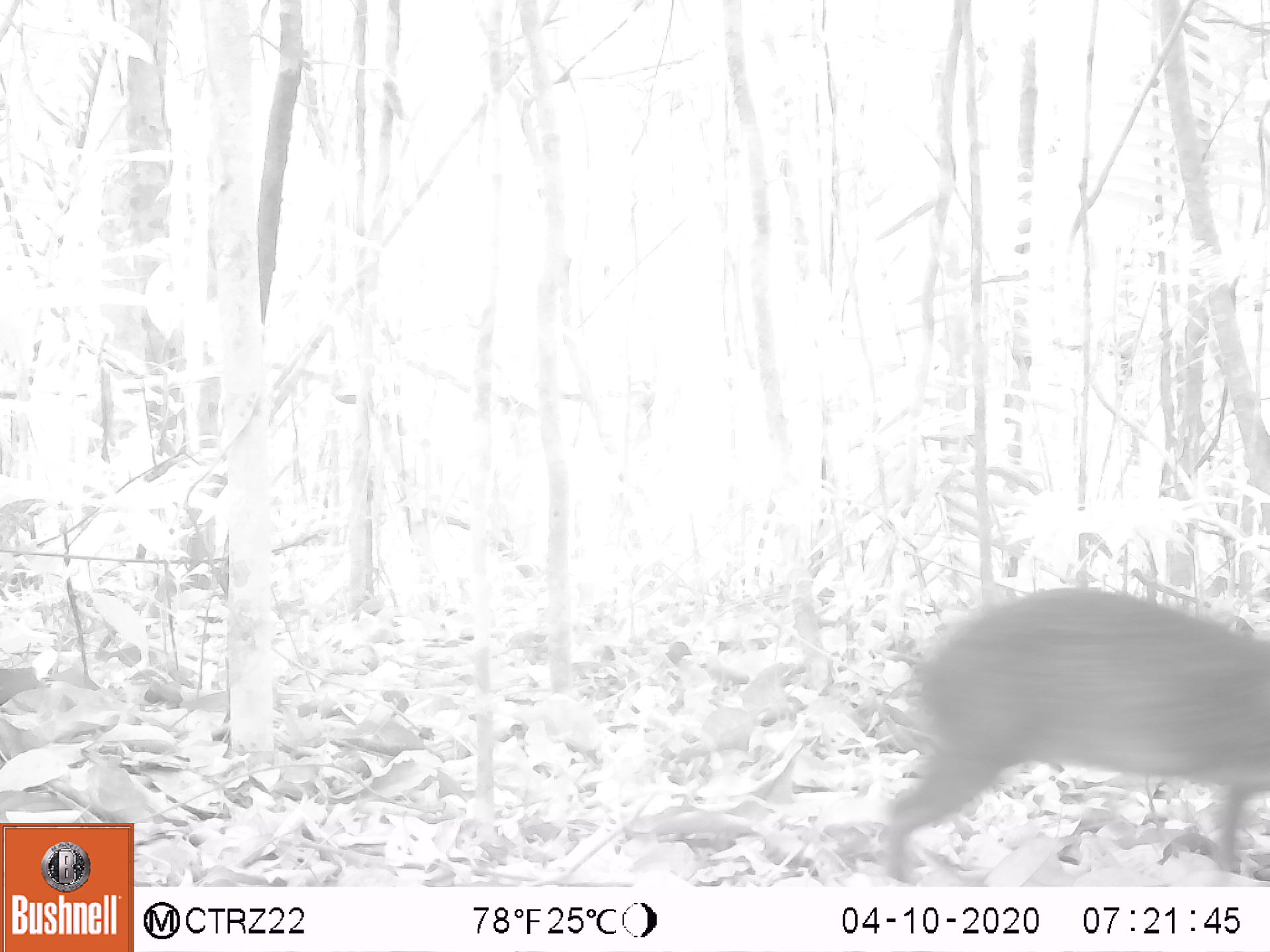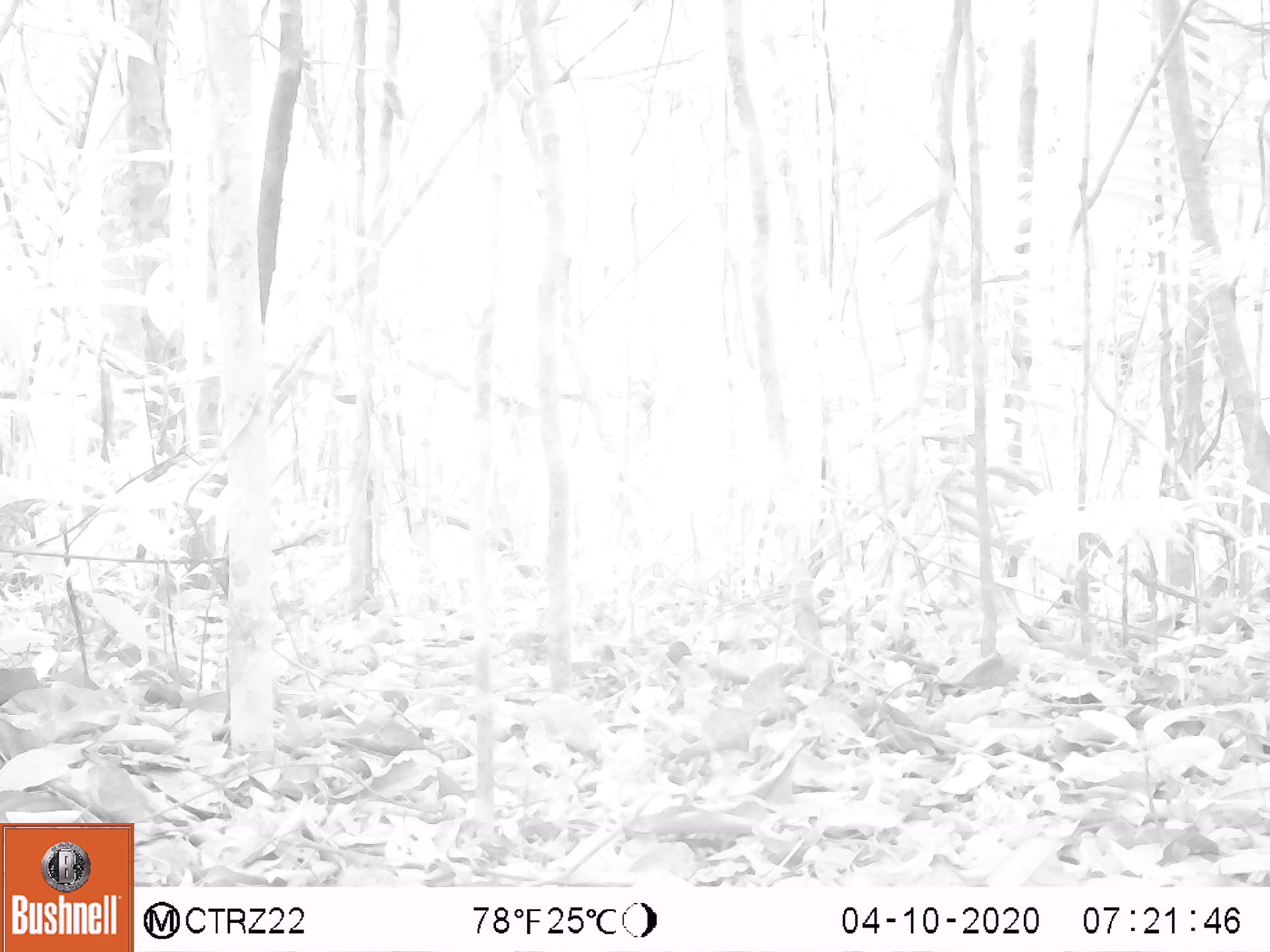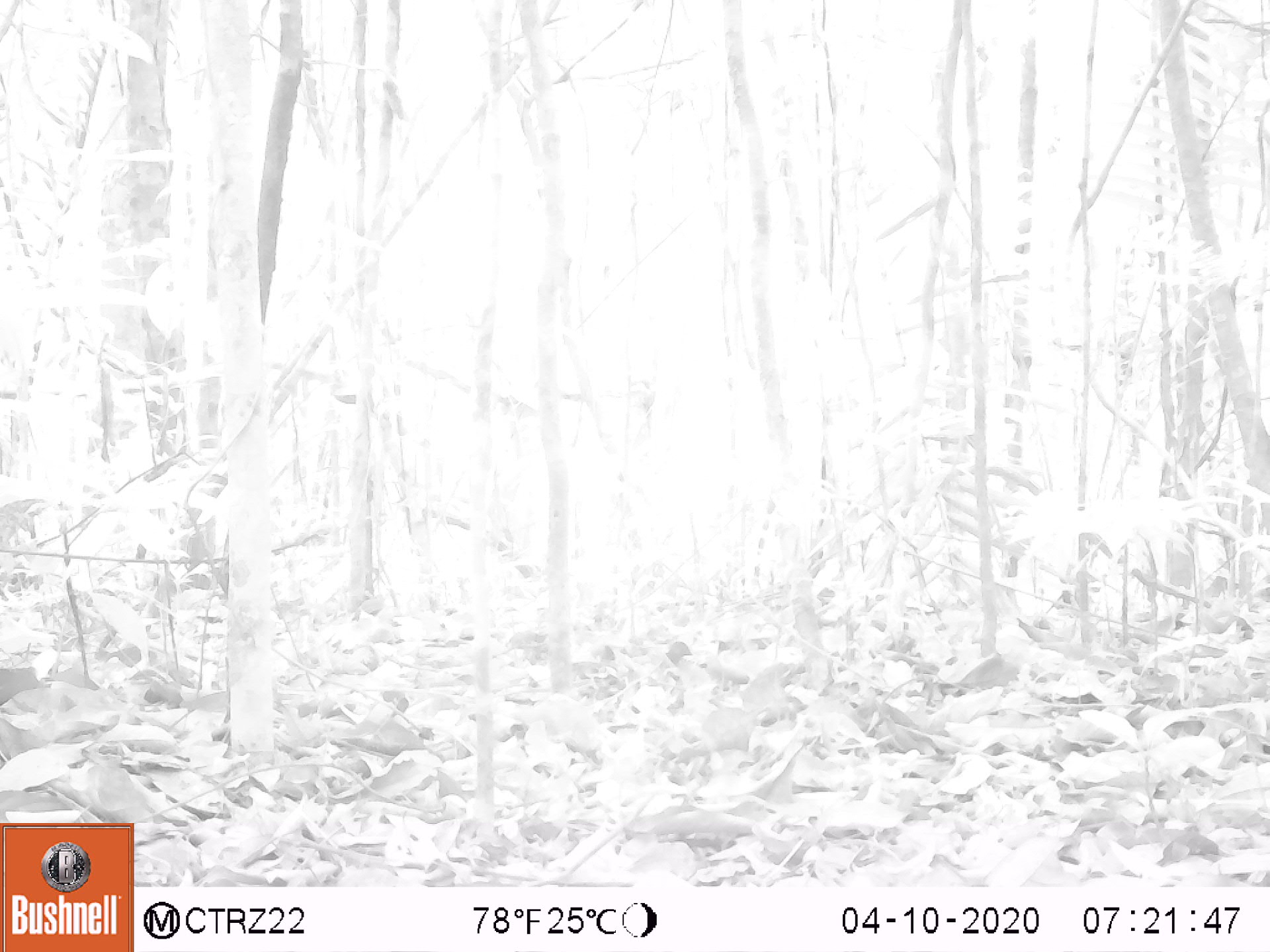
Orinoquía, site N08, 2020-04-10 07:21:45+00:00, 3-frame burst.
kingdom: Animalia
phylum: Chordata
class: Mammalia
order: Rodentia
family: Dasyproctidae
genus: Dasyprocta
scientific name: Dasyprocta fuliginosa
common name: black agouti